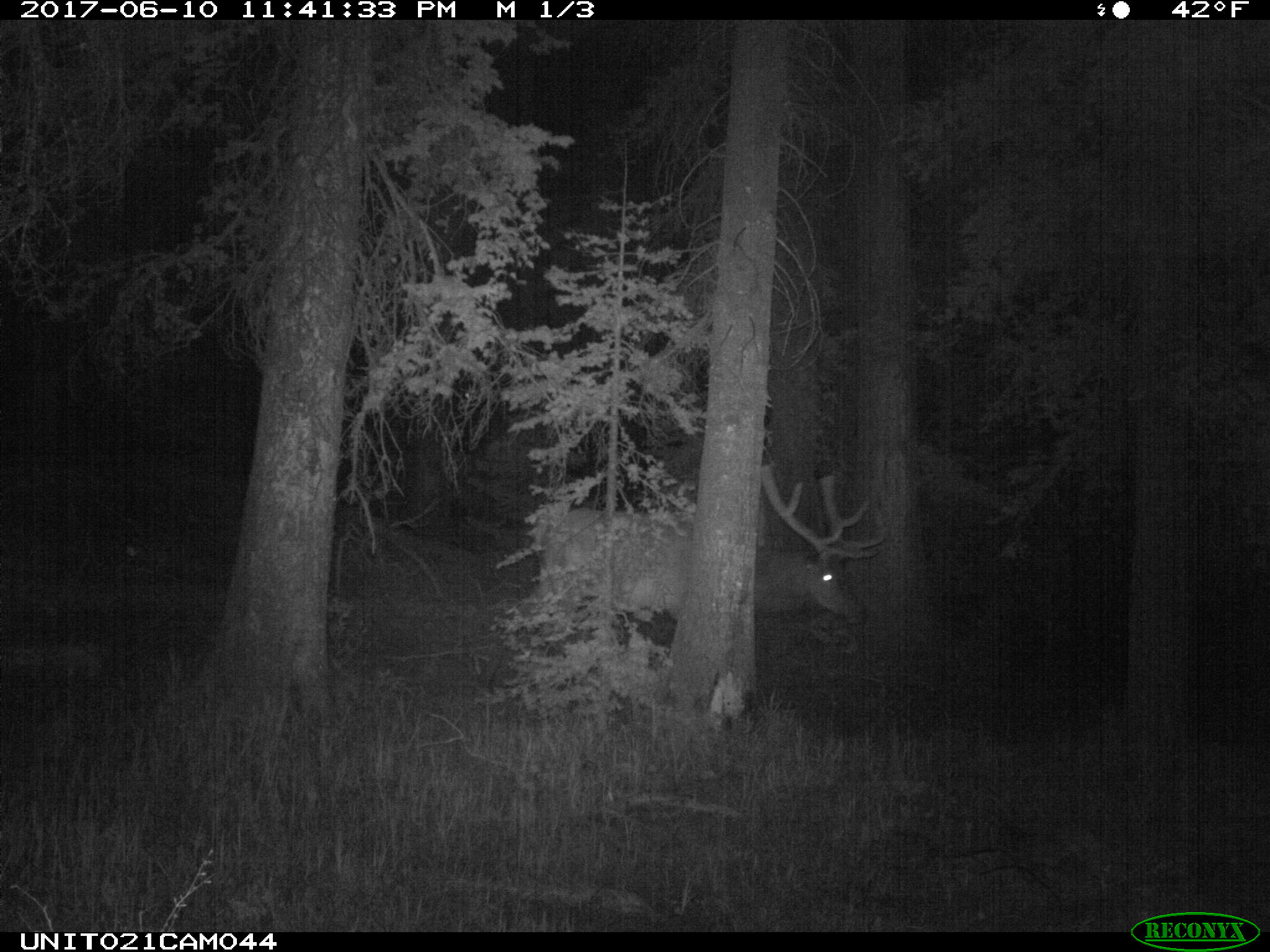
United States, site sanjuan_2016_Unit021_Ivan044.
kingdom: Animalia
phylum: Chordata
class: Mammalia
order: Artiodactyla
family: Cervidae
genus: Cervus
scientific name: Cervus elaphus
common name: red deer